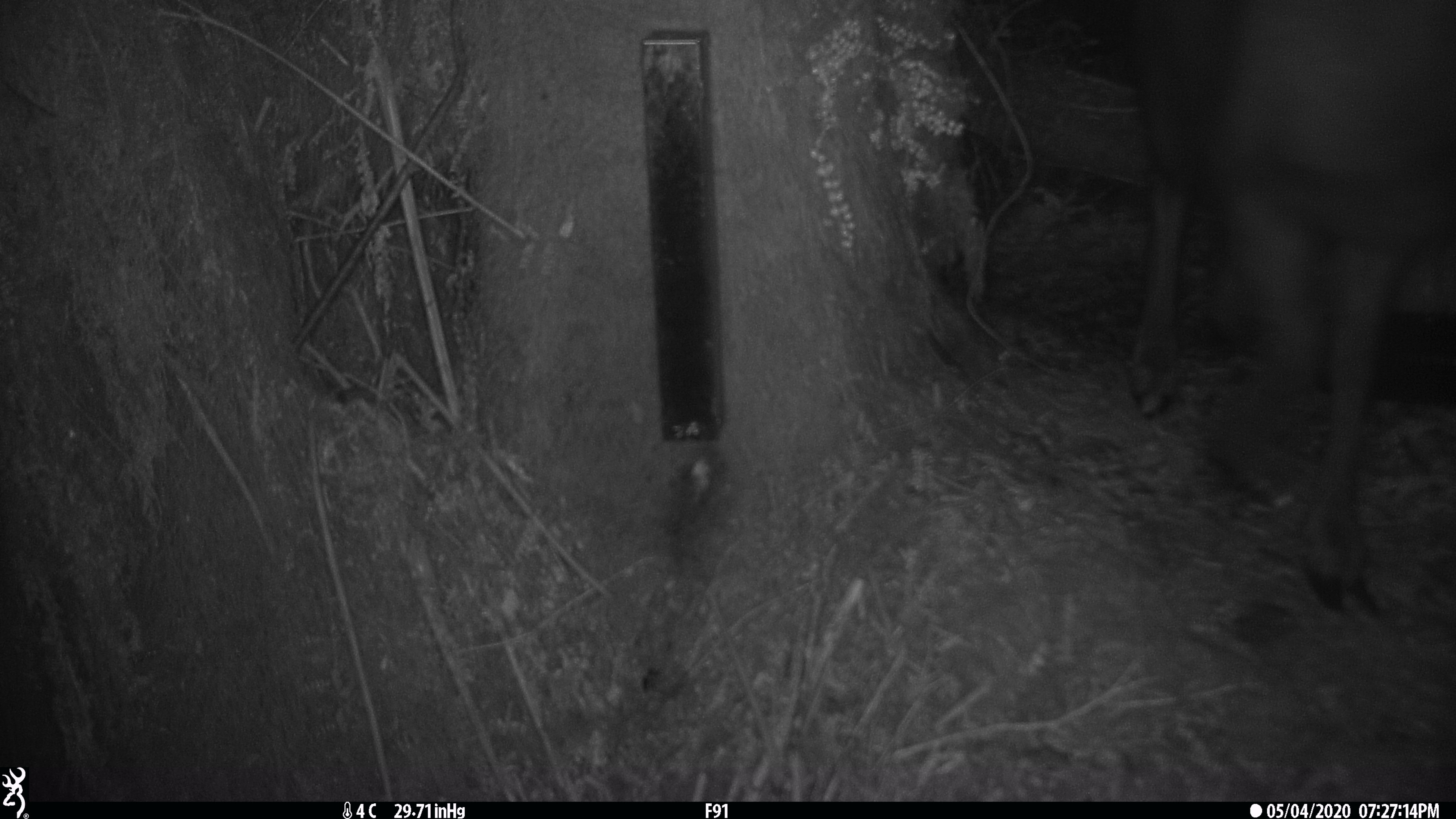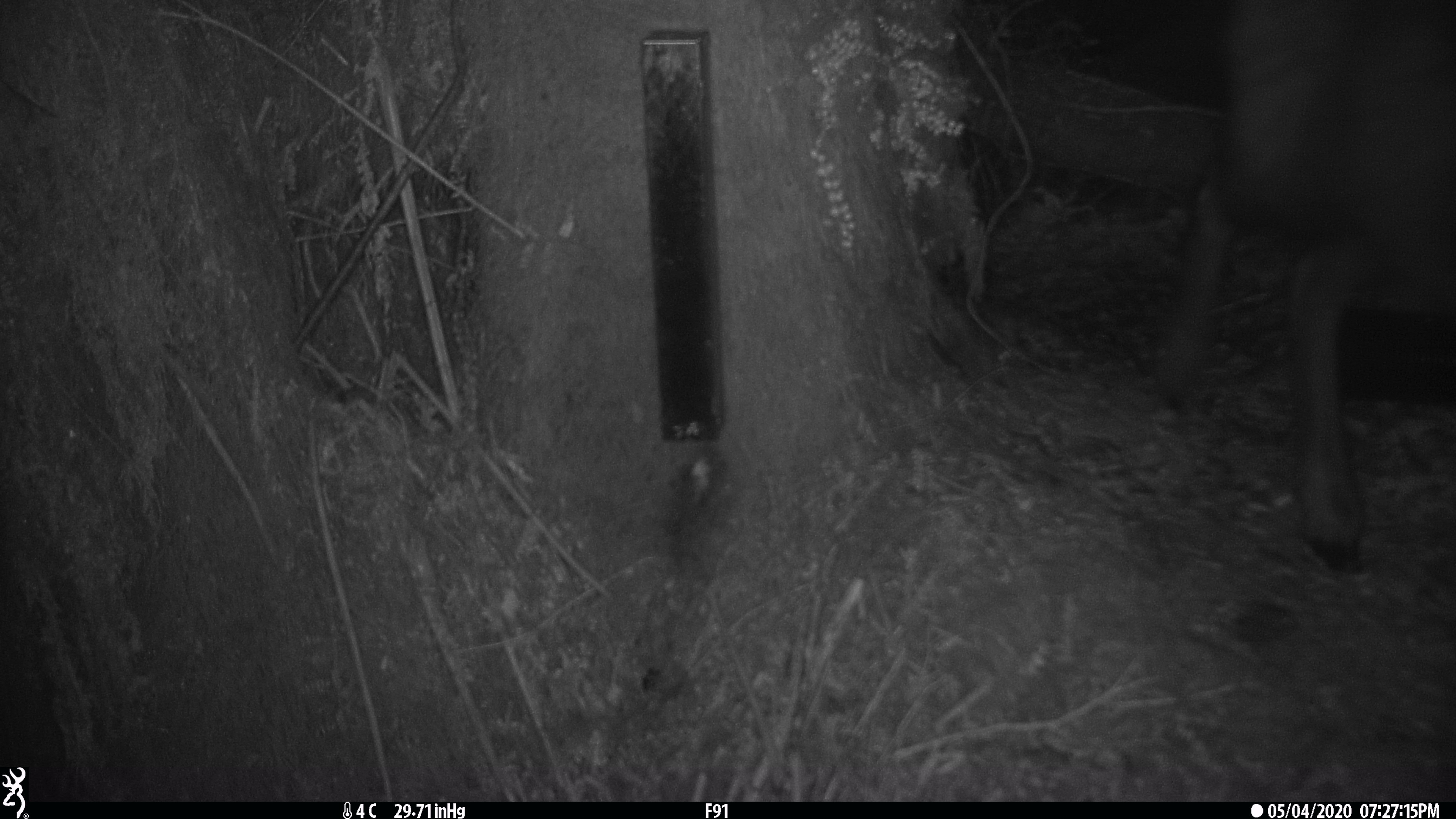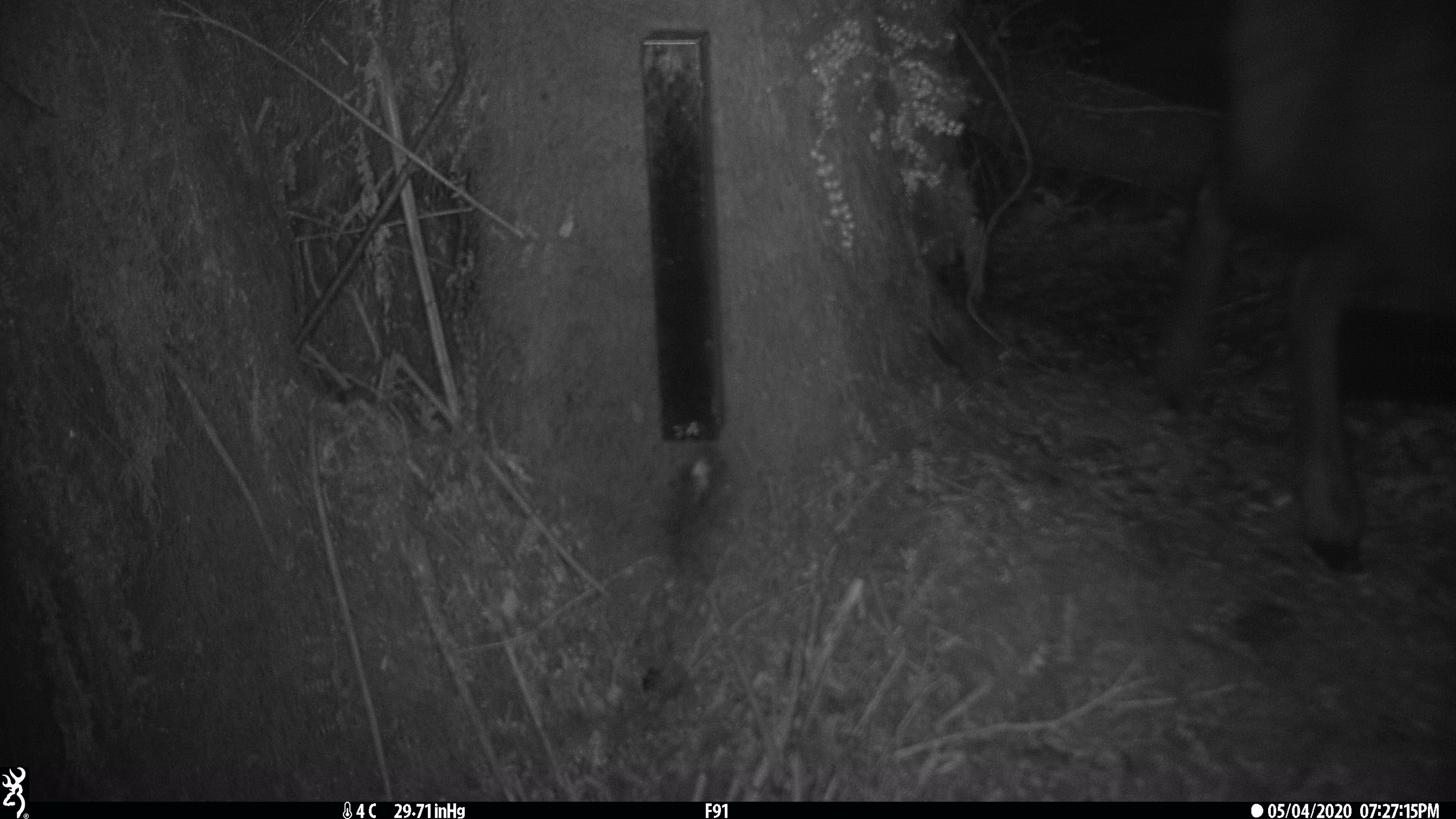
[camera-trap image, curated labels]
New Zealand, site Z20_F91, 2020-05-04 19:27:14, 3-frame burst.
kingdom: Animalia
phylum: Chordata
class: Mammalia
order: Artiodactyla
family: Bovidae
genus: Rupicapra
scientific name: Rupicapra rupicapra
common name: alpine chamois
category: chamois